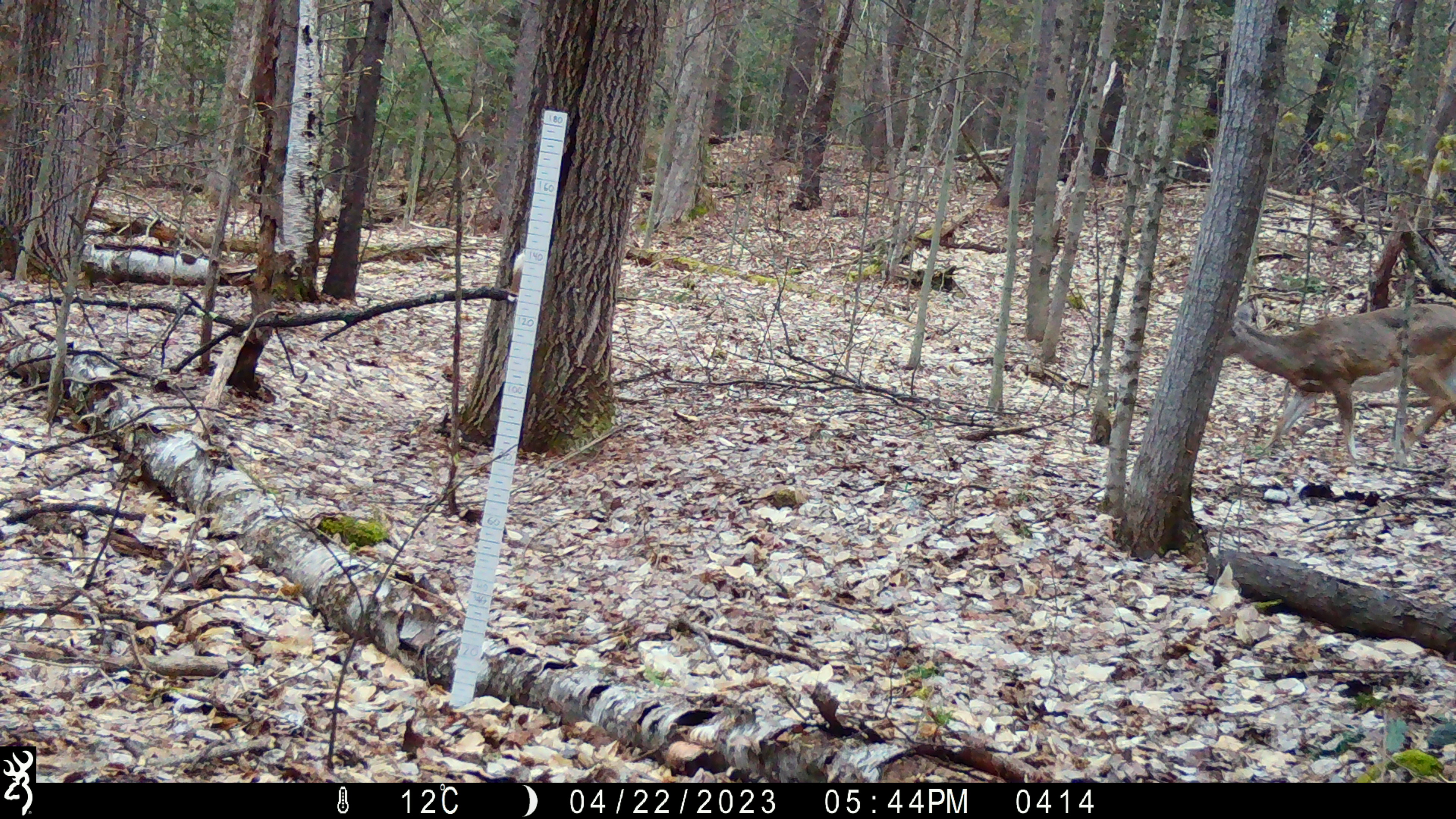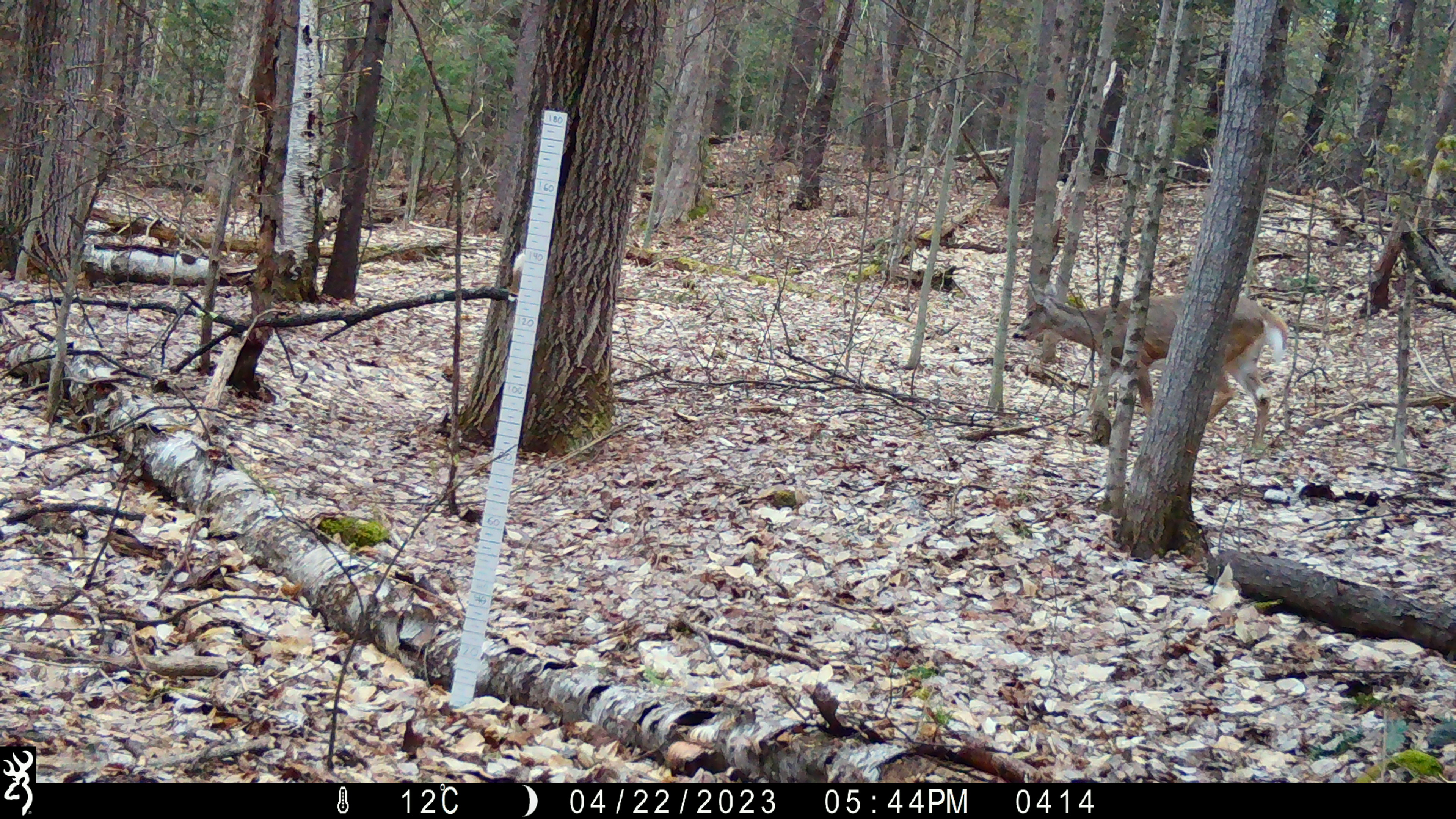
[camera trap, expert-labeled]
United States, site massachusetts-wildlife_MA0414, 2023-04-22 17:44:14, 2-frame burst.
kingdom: Animalia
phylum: Chordata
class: Mammalia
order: Artiodactyla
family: Cervidae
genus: Odocoileus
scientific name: Odocoileus virginianus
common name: white-tailed deer